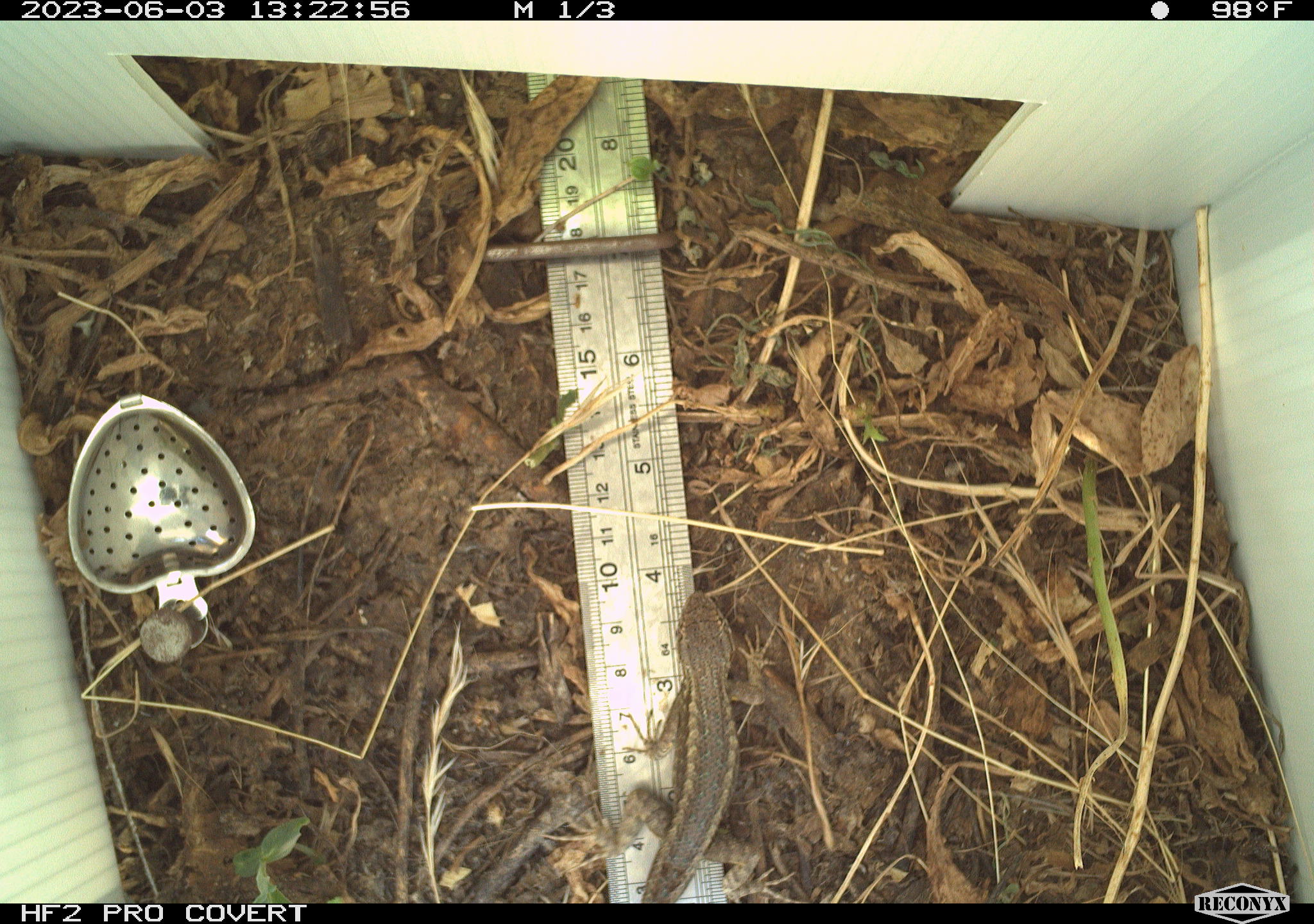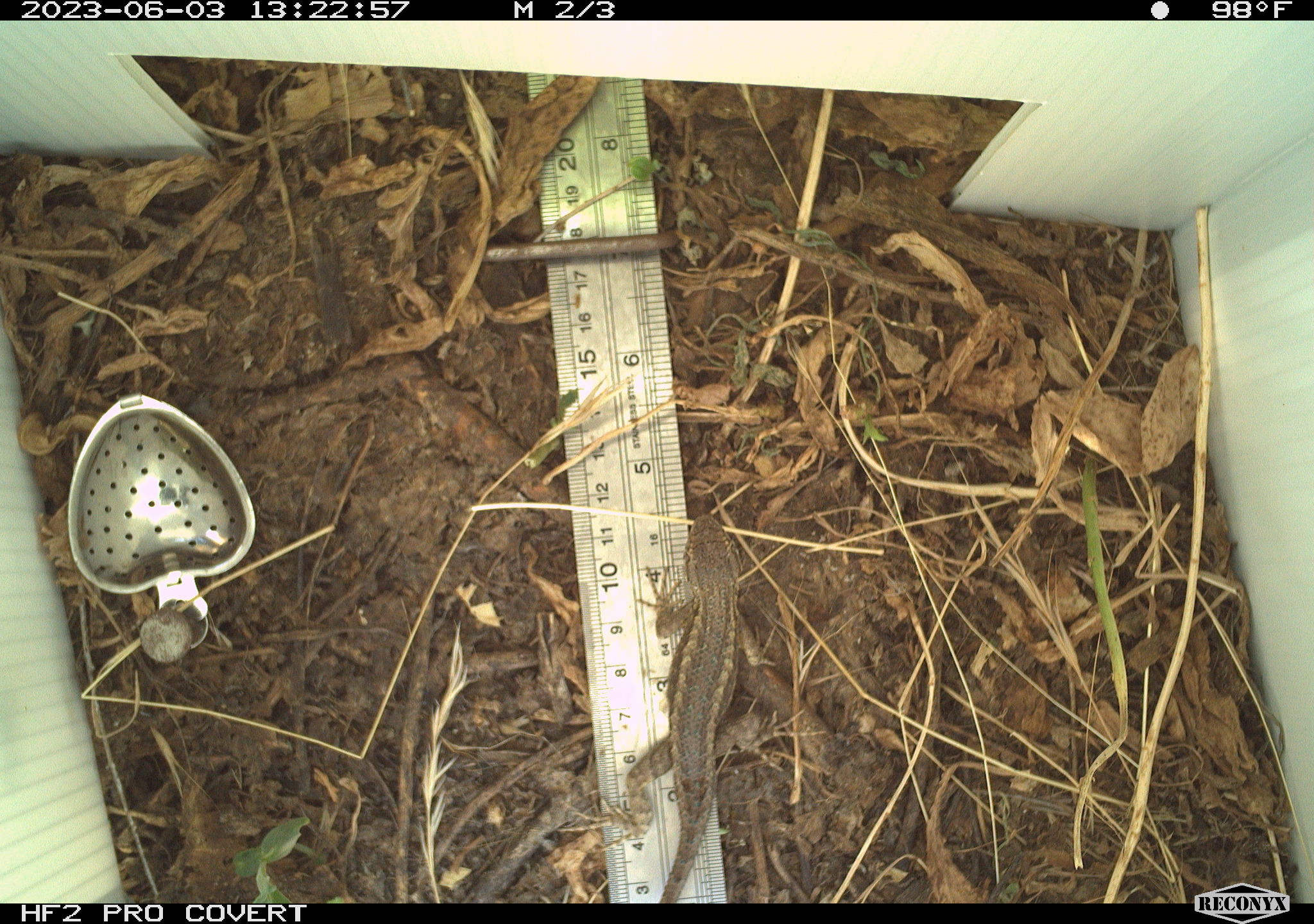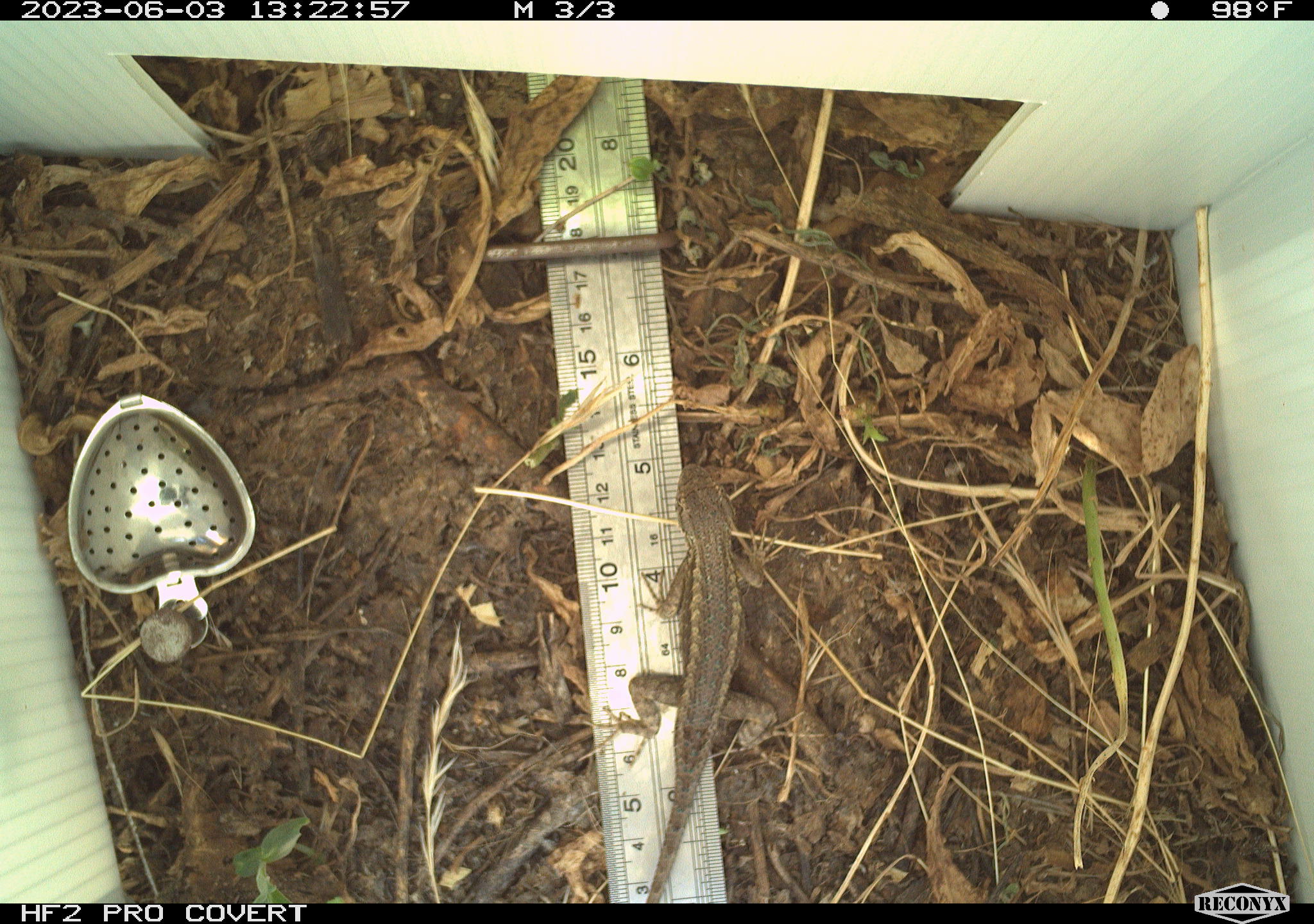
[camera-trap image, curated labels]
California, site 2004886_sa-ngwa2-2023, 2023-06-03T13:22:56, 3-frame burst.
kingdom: Animalia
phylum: Chordata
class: Reptilia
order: Squamata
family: Phrynosomatidae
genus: Sceloporus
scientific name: Sceloporus occidentalis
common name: western fence lizard